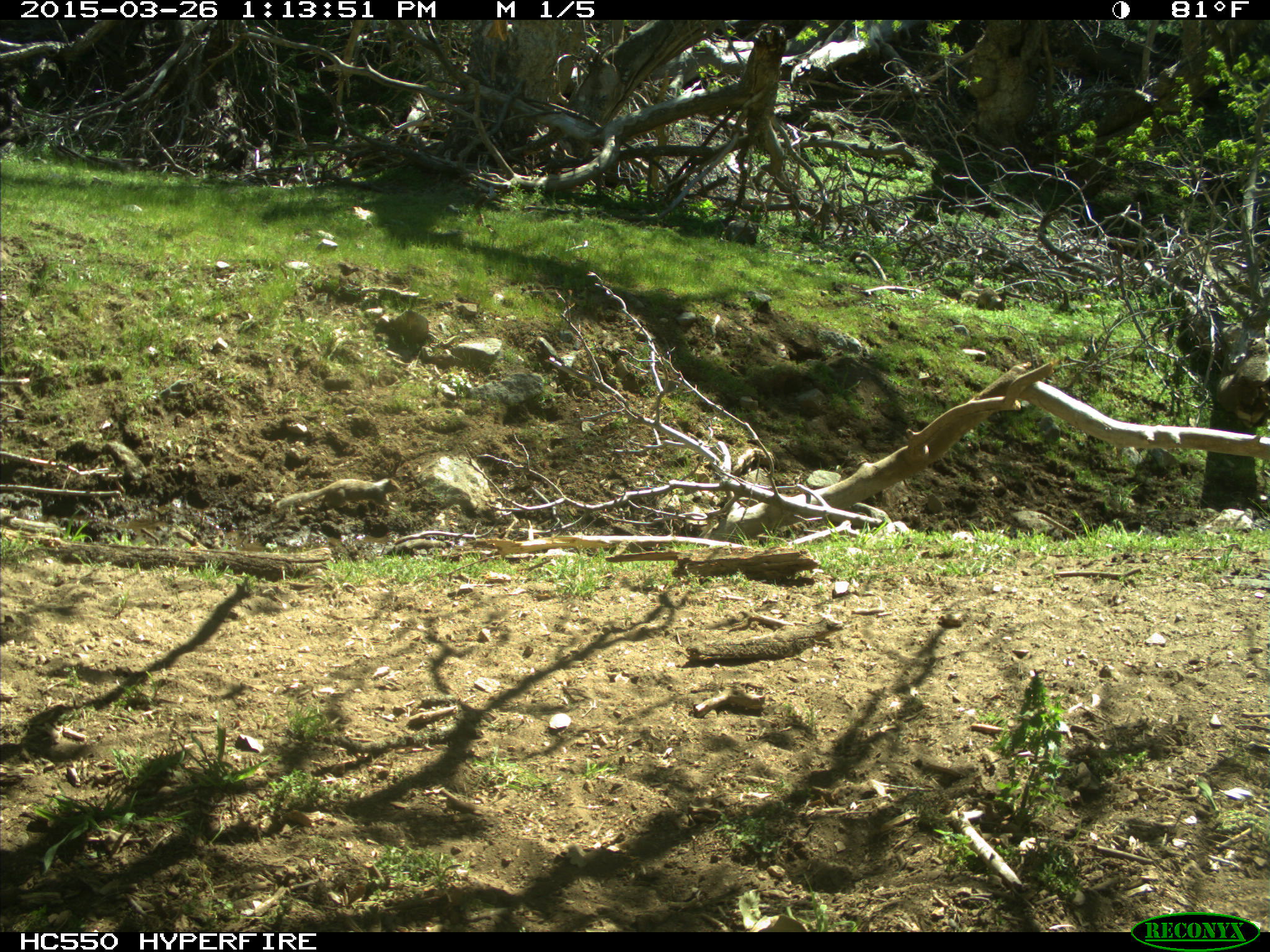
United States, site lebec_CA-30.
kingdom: Animalia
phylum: Chordata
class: Mammalia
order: Rodentia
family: Sciuridae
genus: Otospermophilus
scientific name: Otospermophilus beecheyi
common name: california ground squirrel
Otospermophilus beecheyi (california ground squirrel).